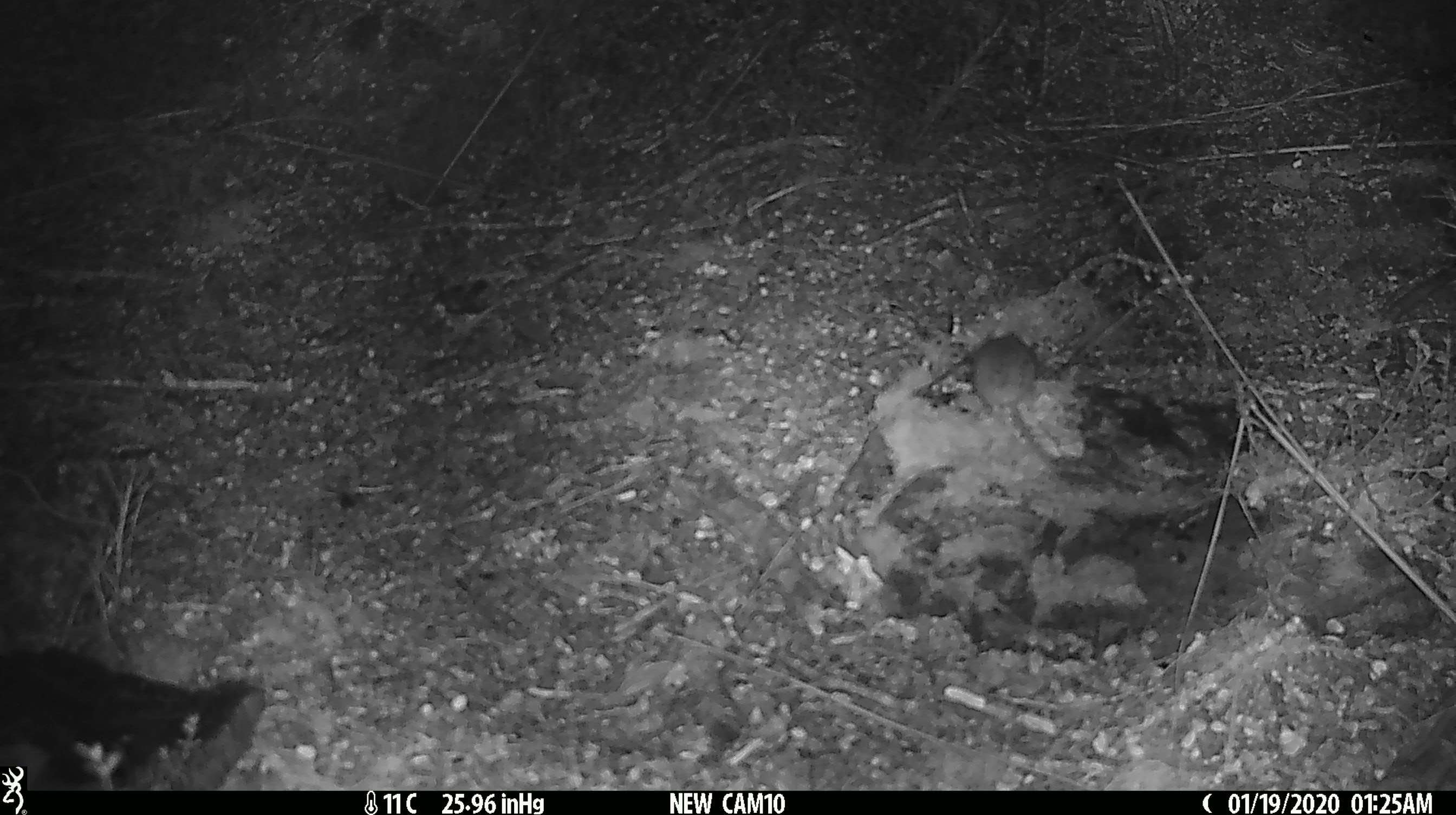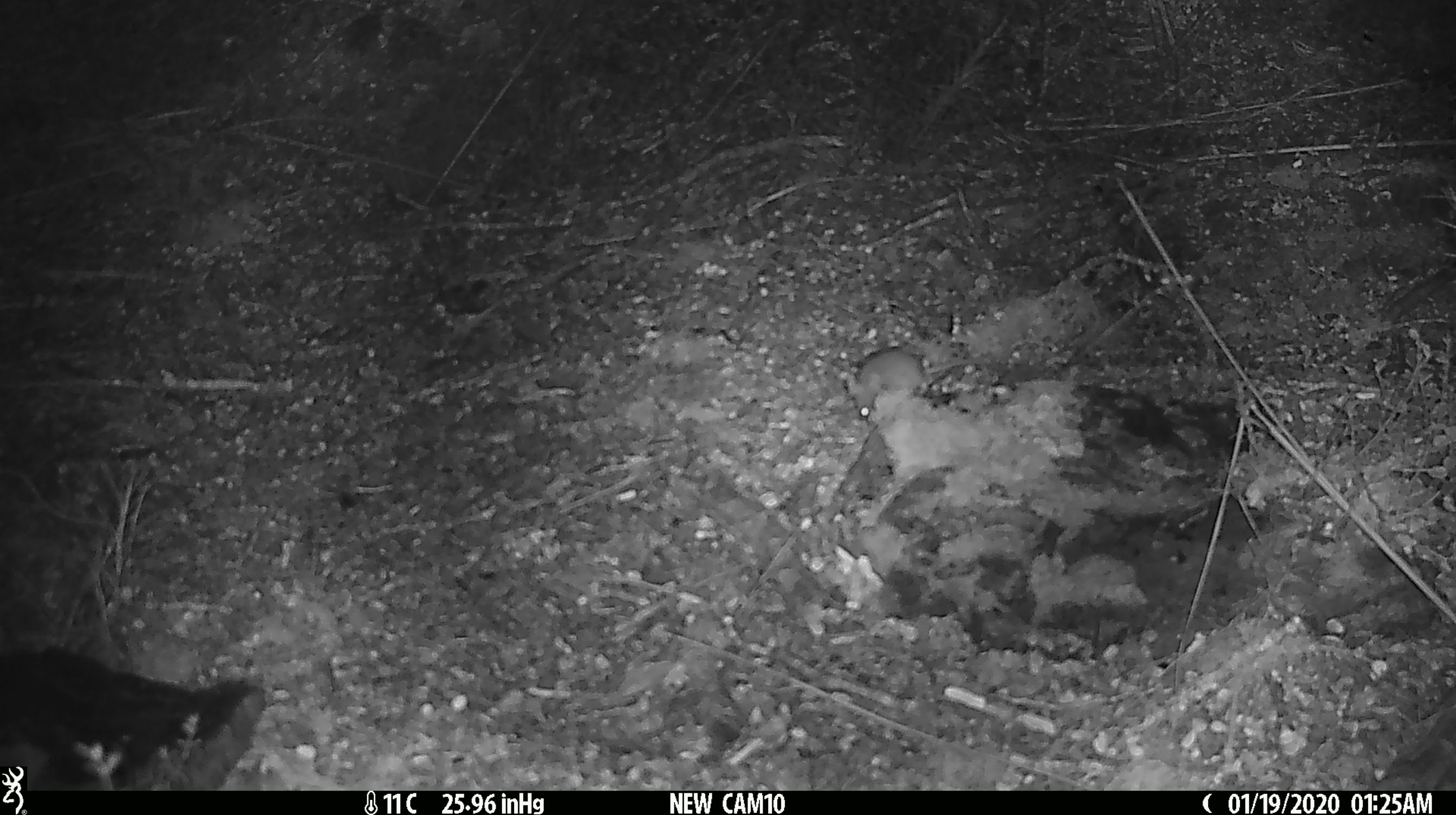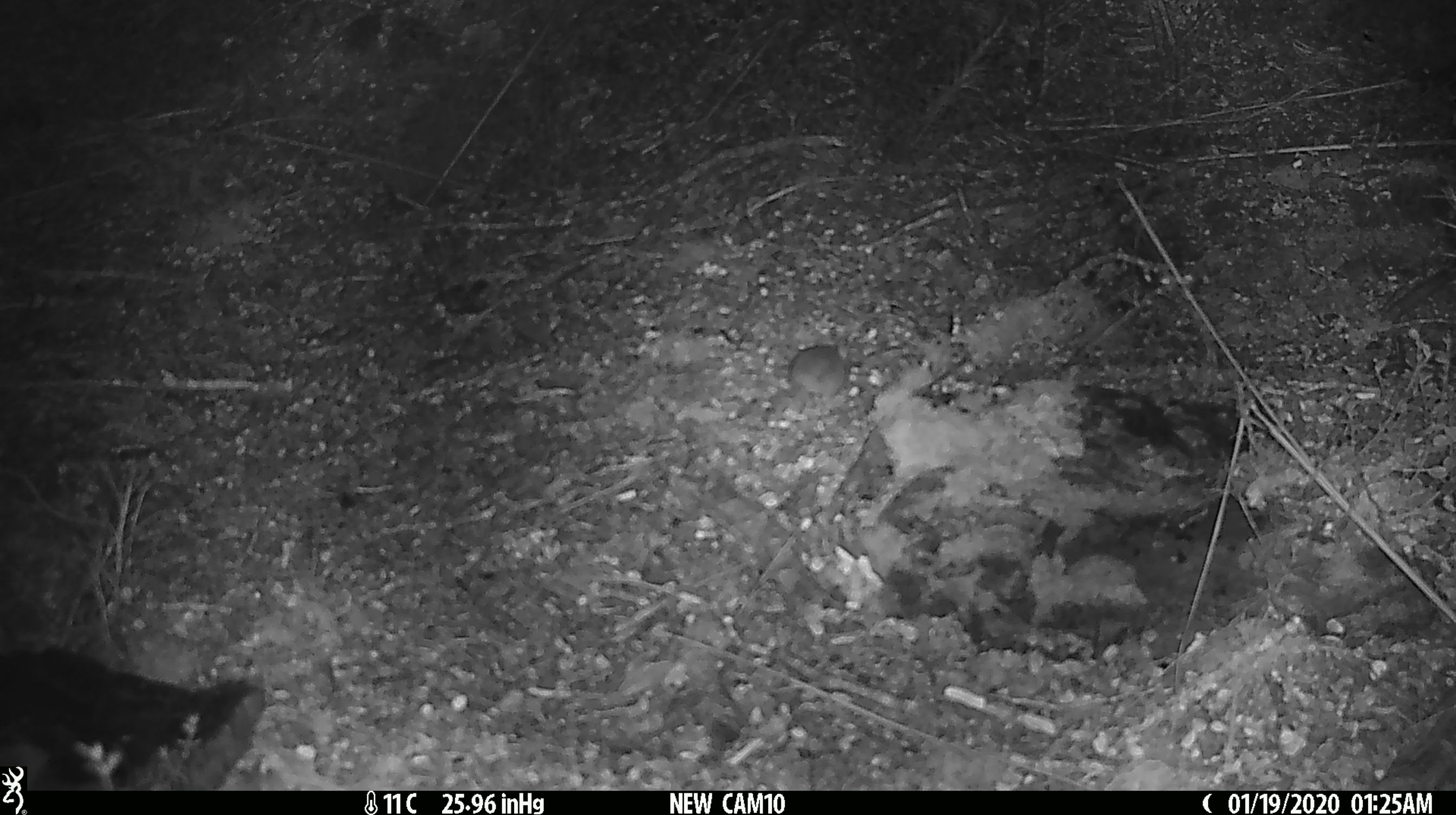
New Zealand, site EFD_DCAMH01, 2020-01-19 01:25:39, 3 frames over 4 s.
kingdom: Animalia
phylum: Chordata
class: Mammalia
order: Rodentia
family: Muridae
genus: Mus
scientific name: Mus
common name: mouse